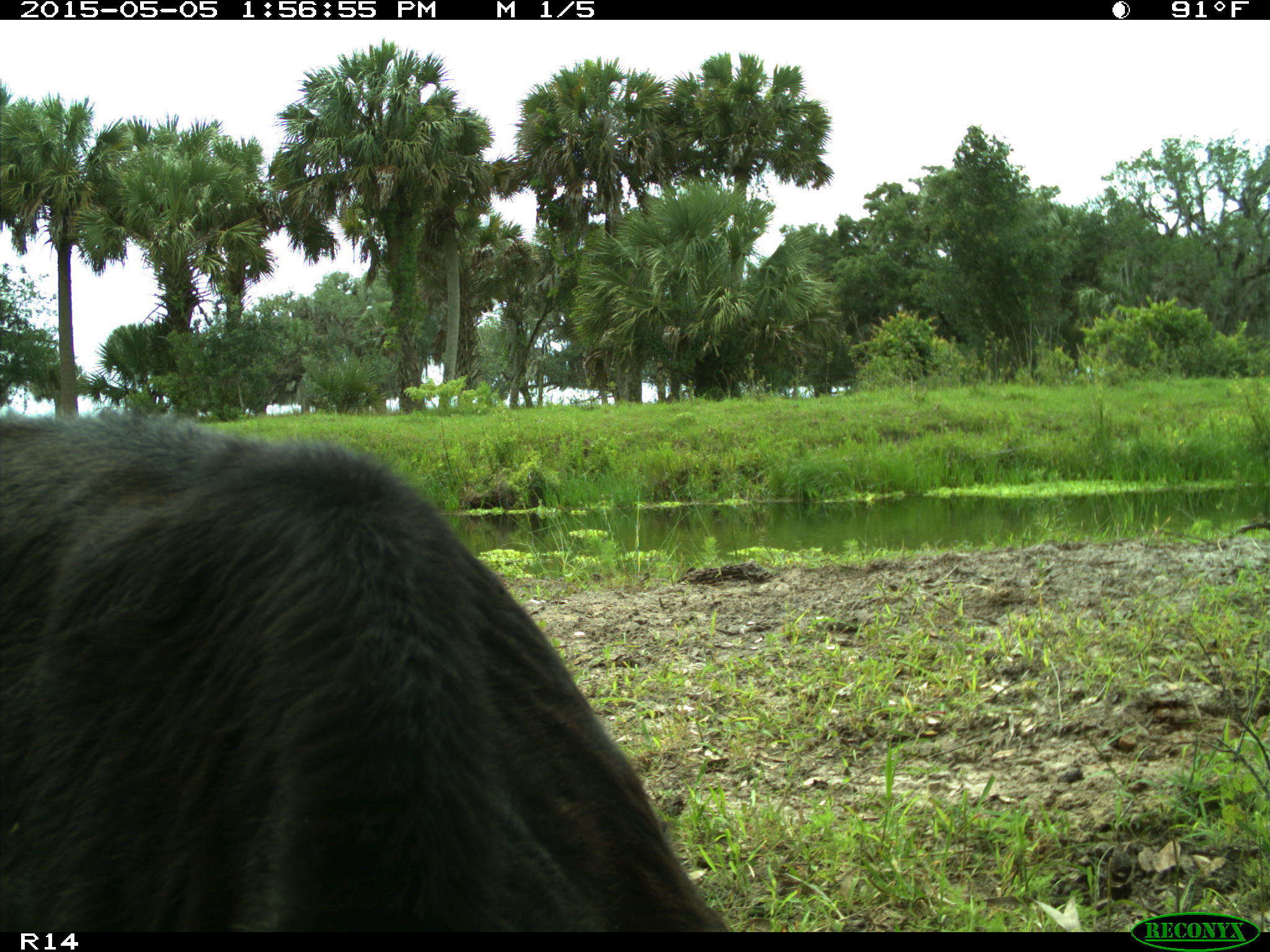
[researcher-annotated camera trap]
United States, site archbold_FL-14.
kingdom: Animalia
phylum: Chordata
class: Mammalia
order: Artiodactyla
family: Bovidae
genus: Bos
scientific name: Bos taurus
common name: domestic cow